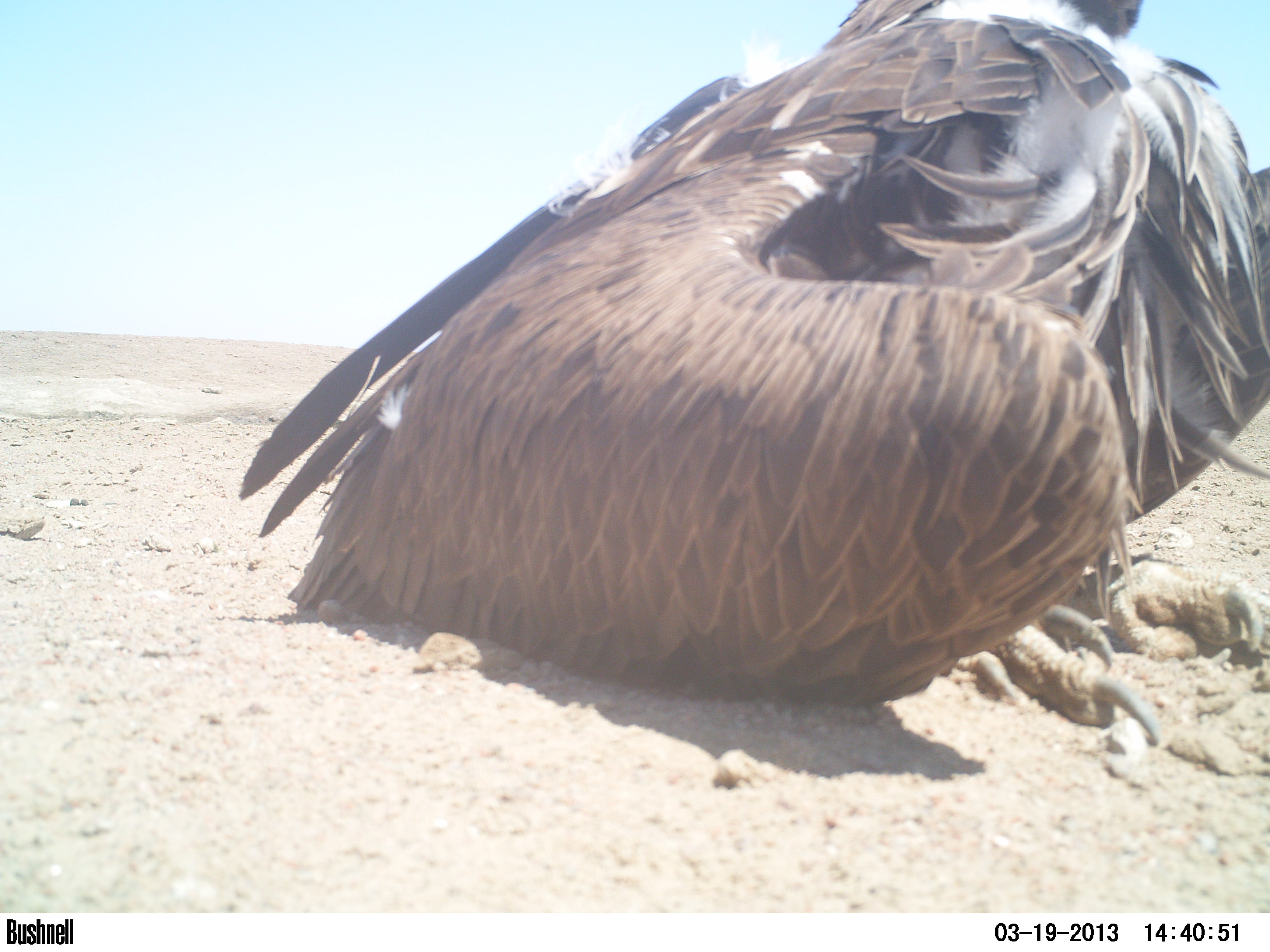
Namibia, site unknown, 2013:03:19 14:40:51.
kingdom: Animalia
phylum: Chordata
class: Aves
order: Accipitriformes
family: Accipitridae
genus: Torgos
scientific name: Torgos tracheliotos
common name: lappet-faced vulture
Torgos tracheliotos (lappet-faced vulture).